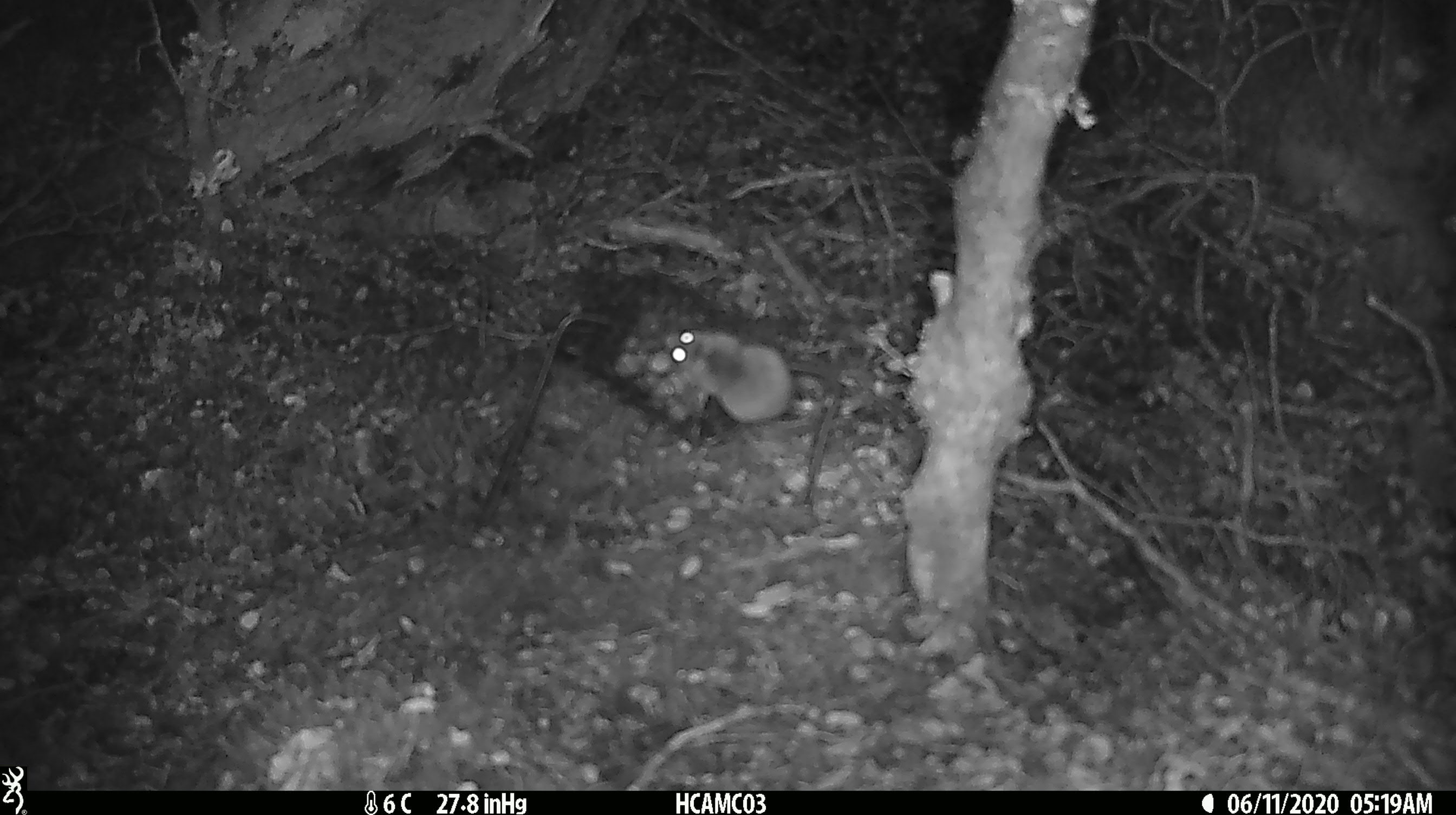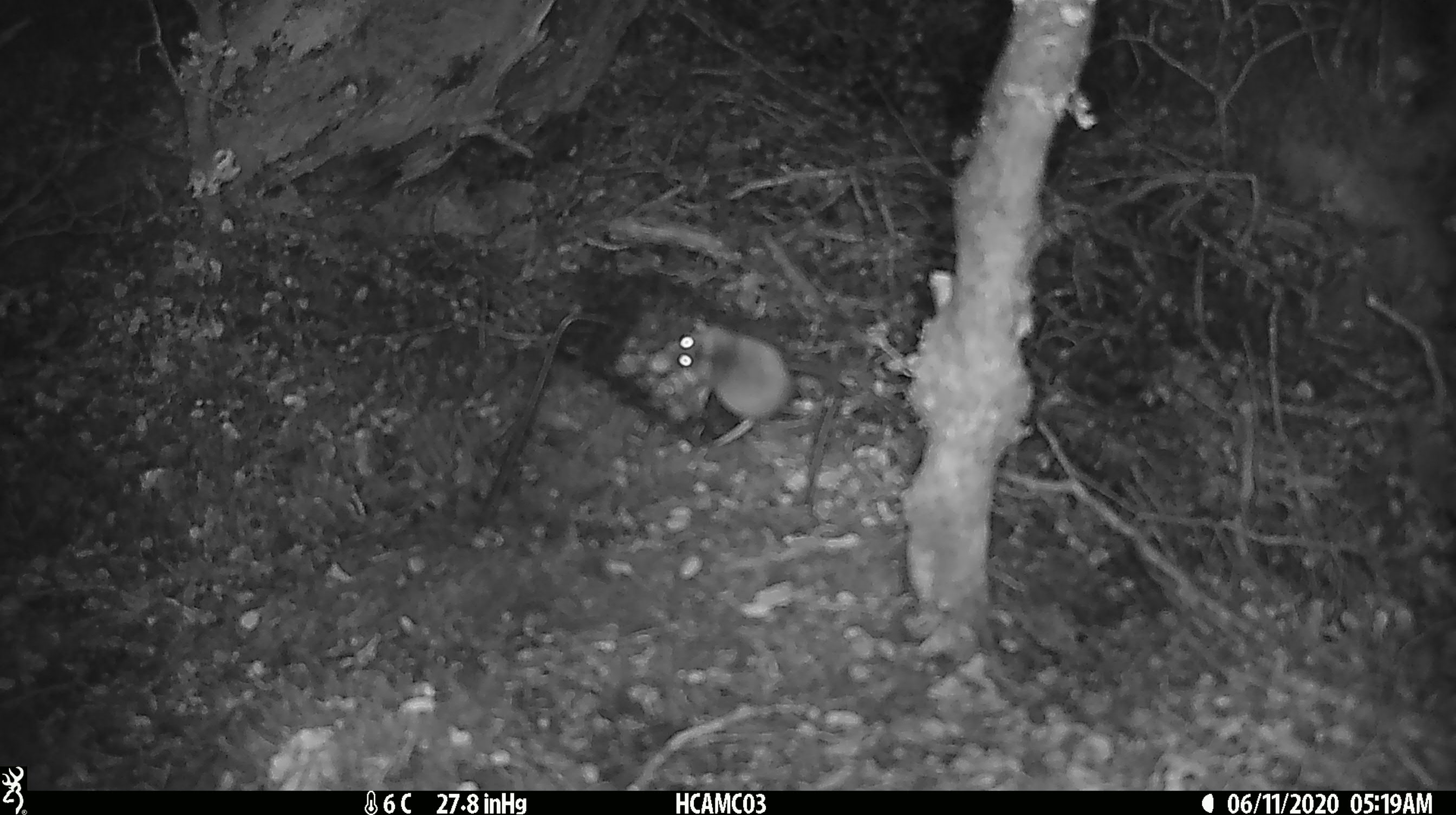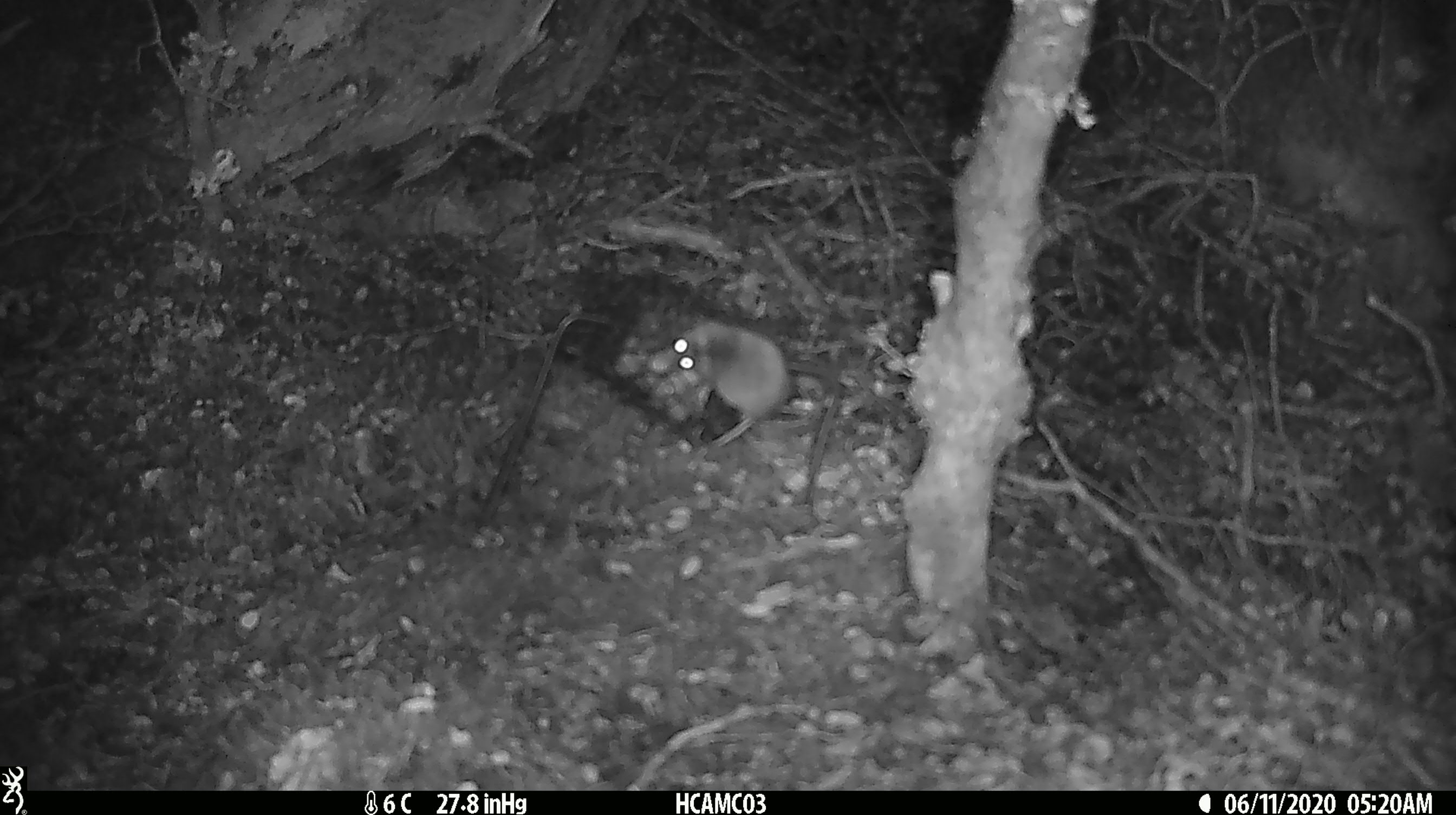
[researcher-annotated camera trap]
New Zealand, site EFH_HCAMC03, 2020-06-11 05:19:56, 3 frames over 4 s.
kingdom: Animalia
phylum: Chordata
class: Mammalia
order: Rodentia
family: Muridae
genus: Mus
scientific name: Mus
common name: mouse